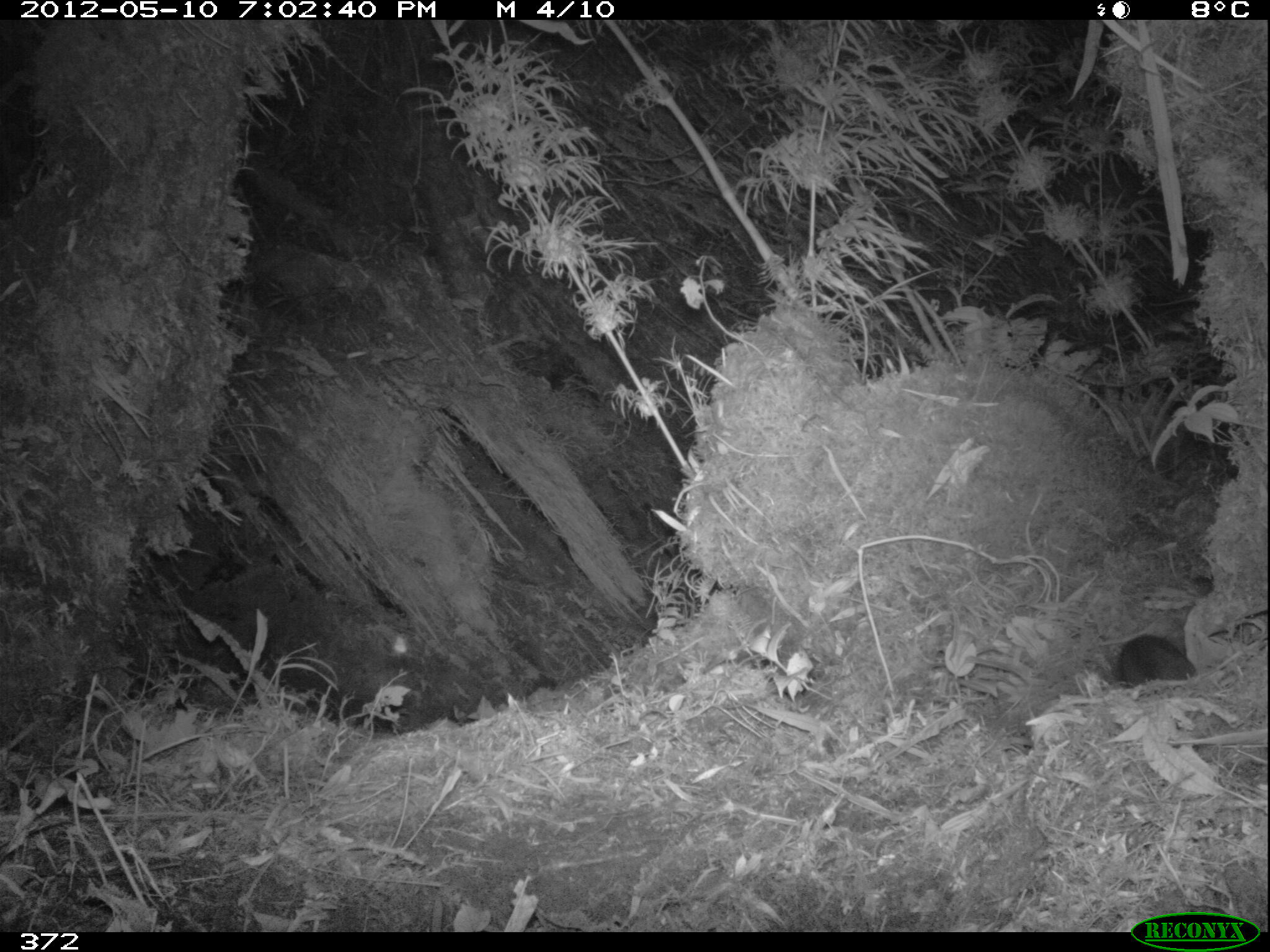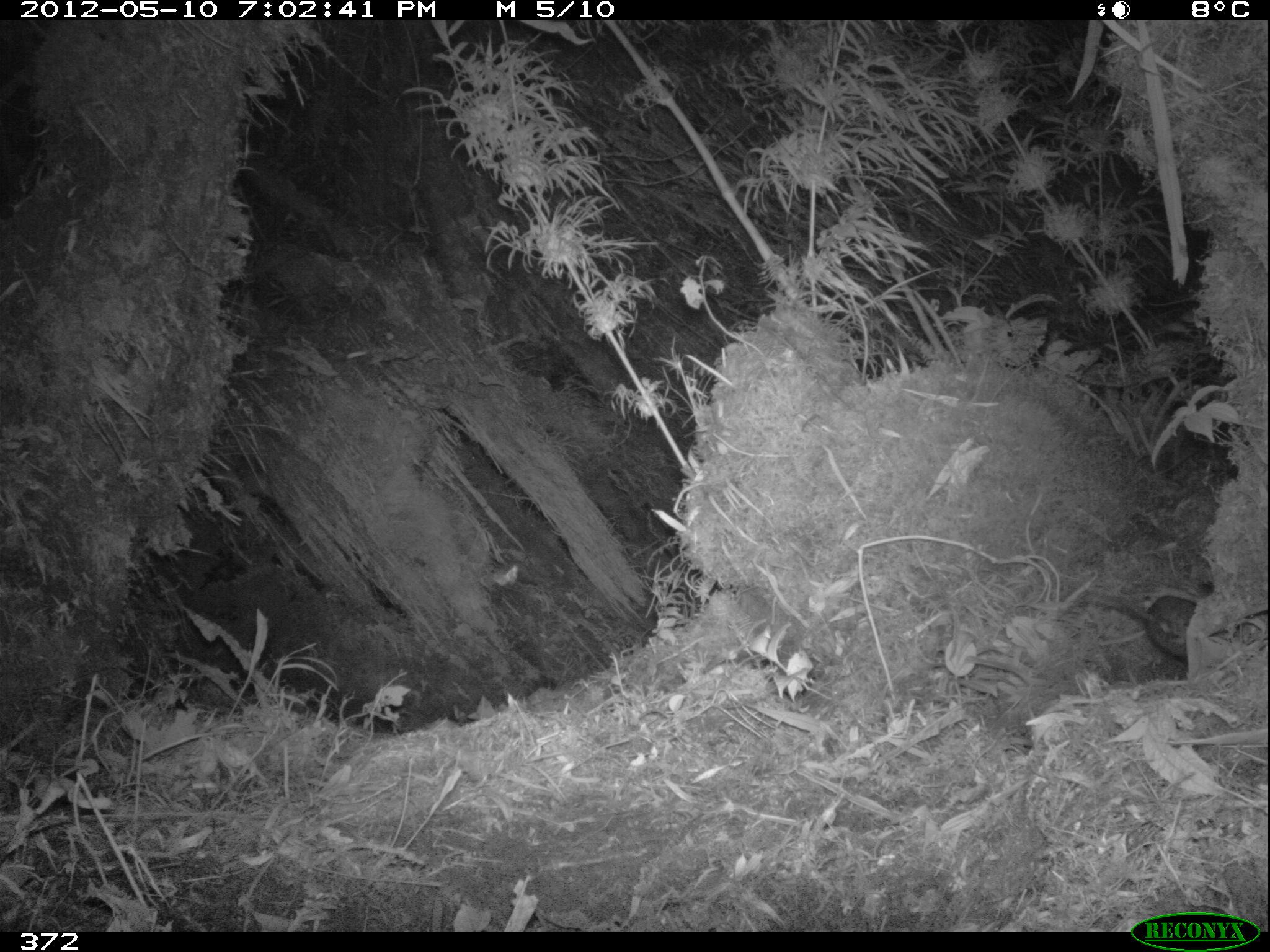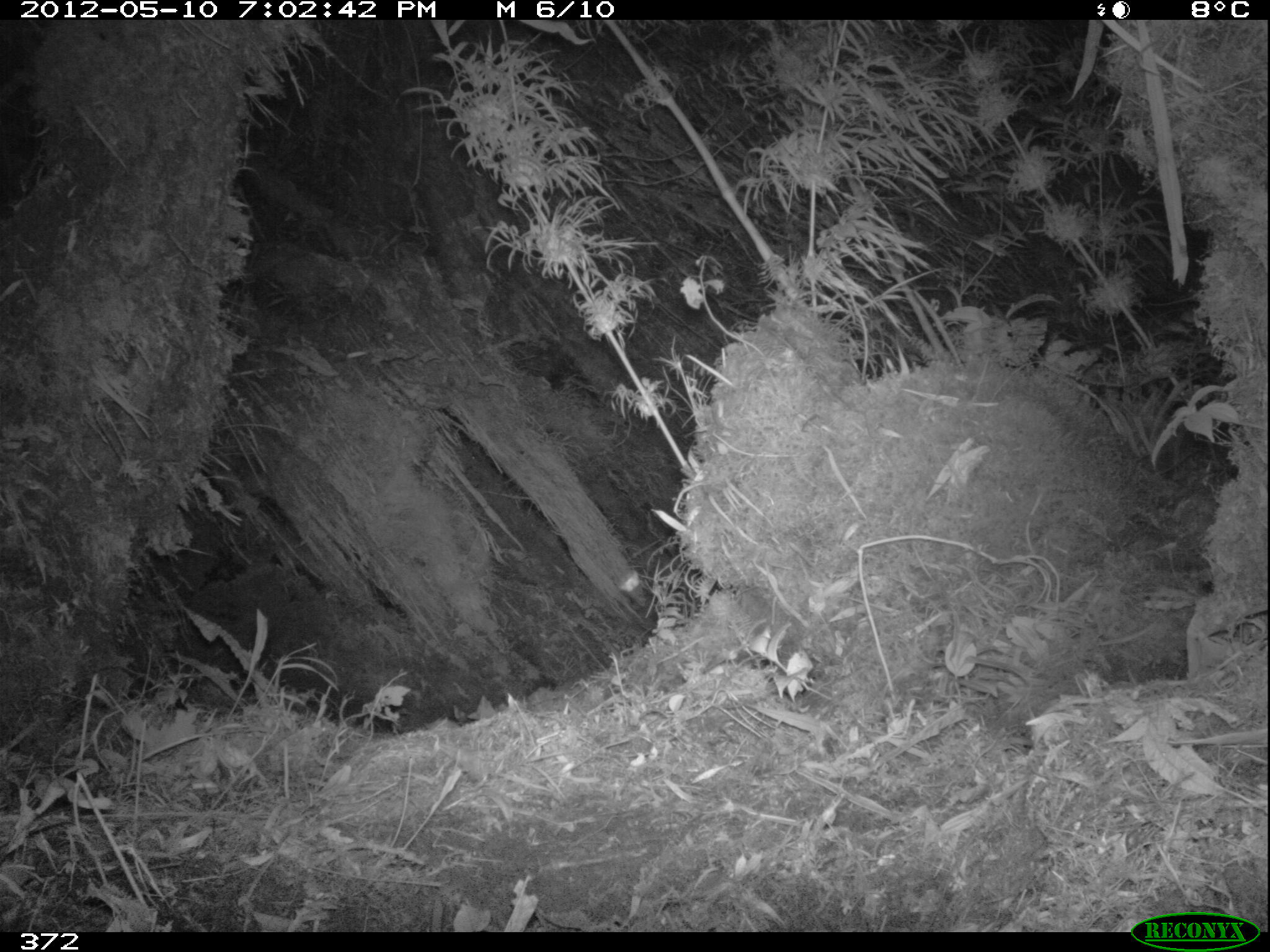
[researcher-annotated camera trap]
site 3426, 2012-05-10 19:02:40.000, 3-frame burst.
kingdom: Animalia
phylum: Chordata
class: Mammalia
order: Rodentia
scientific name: Rodentia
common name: rodents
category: unknown rodent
Unknown rodent (rodents) (Rodentia).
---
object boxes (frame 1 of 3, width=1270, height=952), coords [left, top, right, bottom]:
unknown rodent: [1117, 632, 1196, 685]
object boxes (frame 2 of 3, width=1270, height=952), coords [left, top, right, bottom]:
unknown rodent: [1081, 594, 1197, 659]